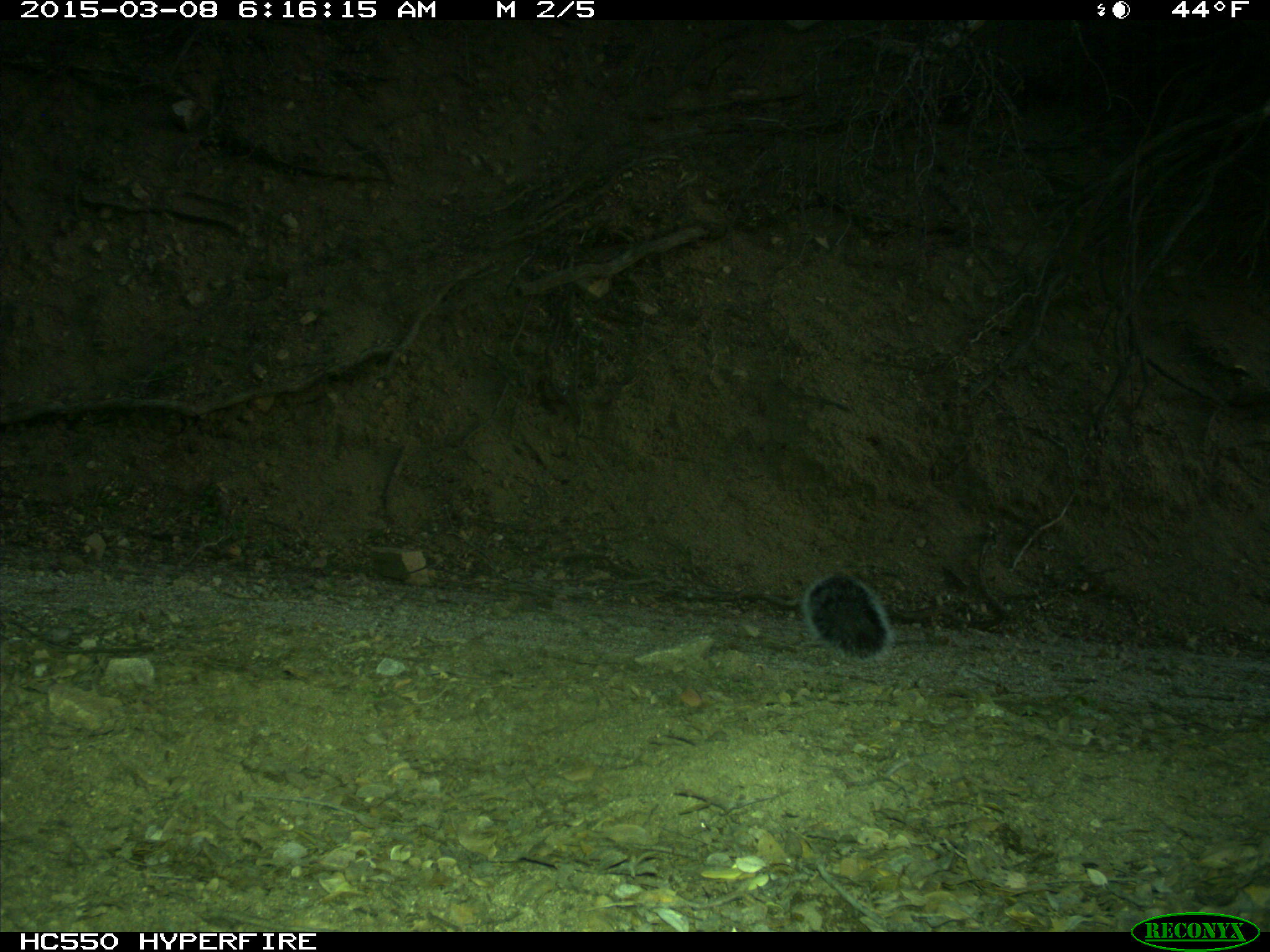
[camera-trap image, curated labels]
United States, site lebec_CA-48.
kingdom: Animalia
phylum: Chordata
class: Mammalia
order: Rodentia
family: Sciuridae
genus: Sciurus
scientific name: Sciurus carolinensis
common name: eastern gray squirrel